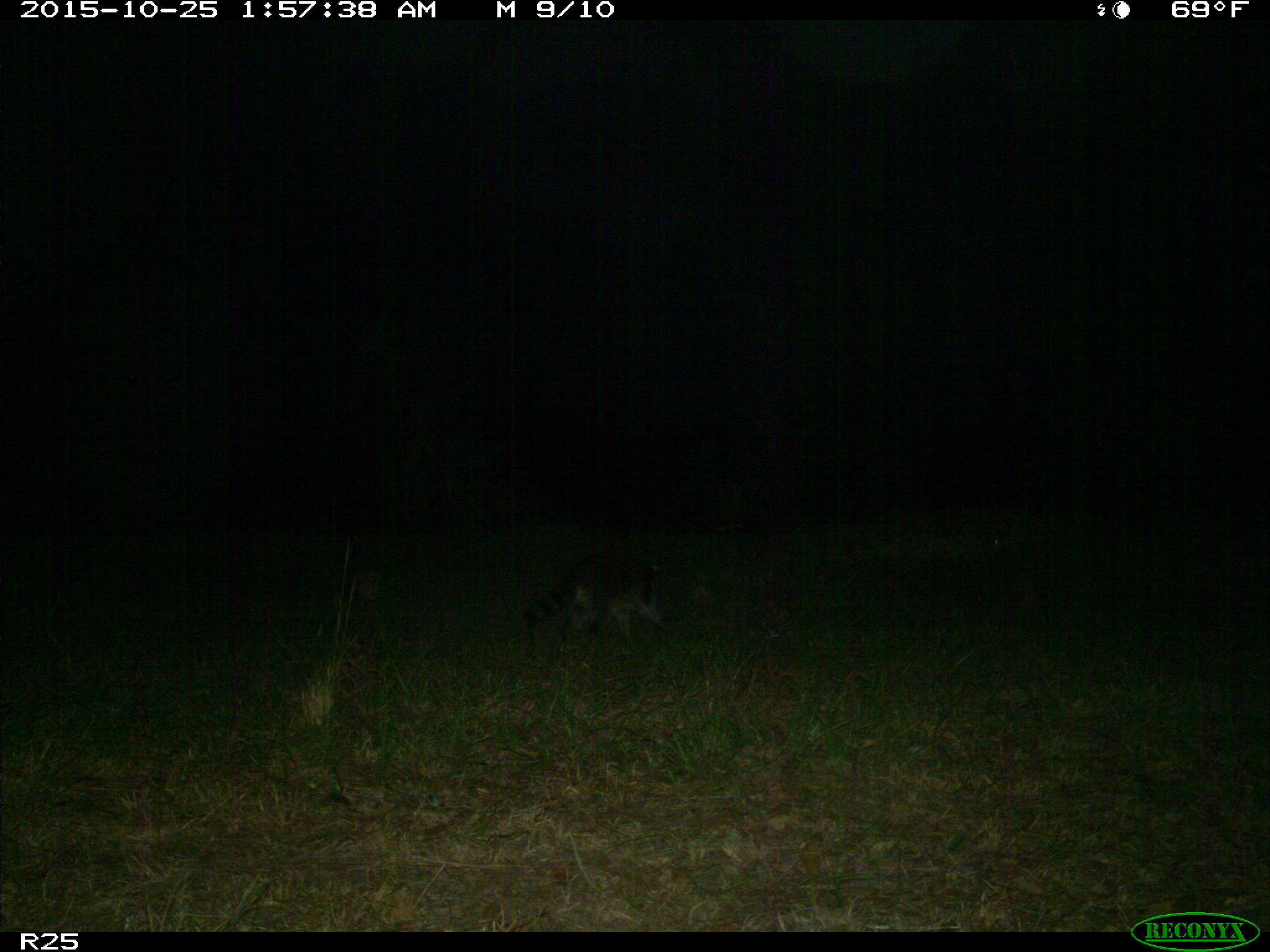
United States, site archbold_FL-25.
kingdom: Animalia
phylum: Chordata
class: Mammalia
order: Carnivora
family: Procyonidae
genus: Procyon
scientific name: Procyon lotor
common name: common raccoon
Procyon lotor (common raccoon).